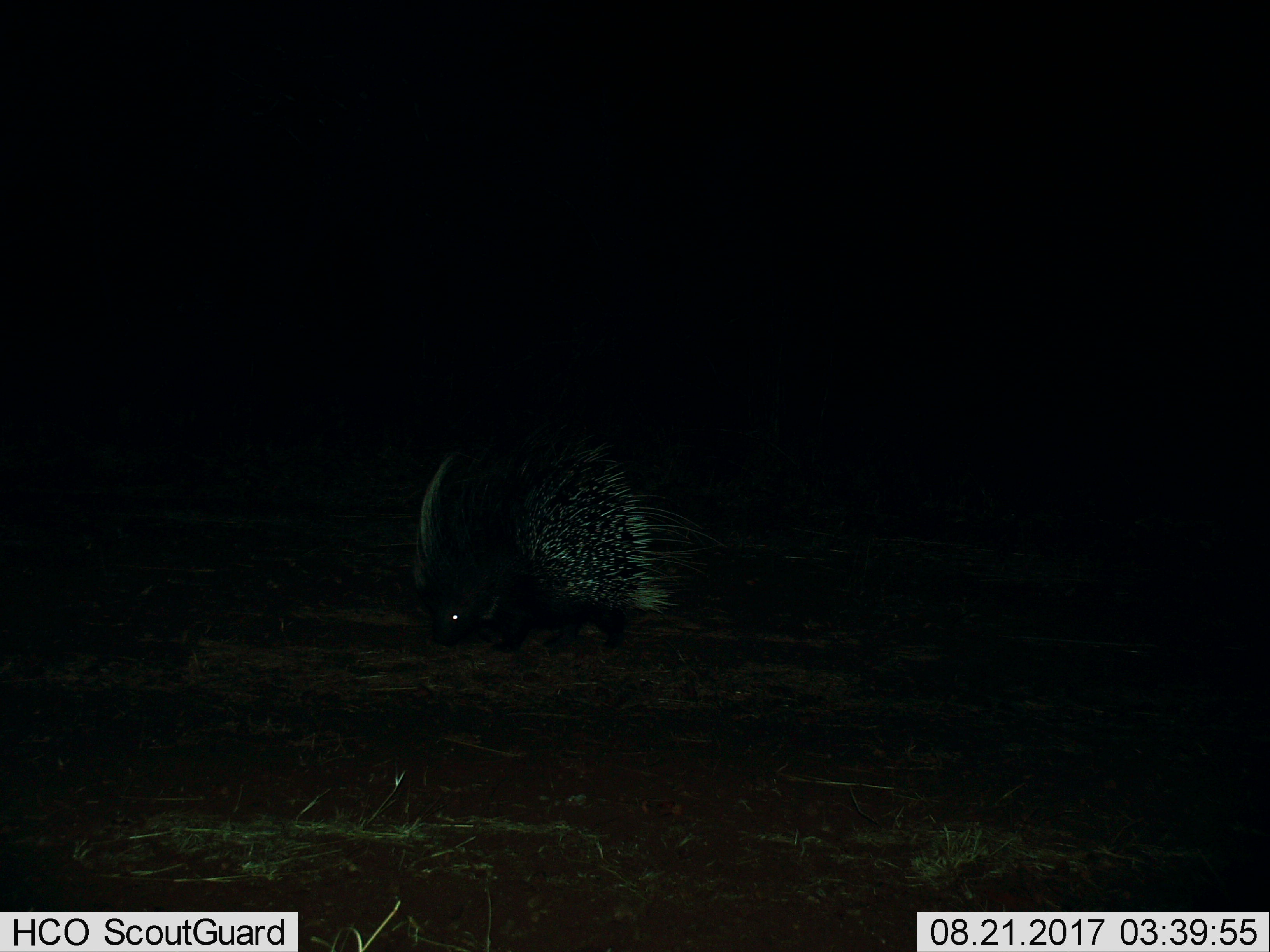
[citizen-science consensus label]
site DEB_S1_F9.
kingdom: Animalia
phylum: Chordata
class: Mammalia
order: Rodentia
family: Hystricidae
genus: Hystrix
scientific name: Hystrix cristata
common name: crested porcupine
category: porcupine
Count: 1.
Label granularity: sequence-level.